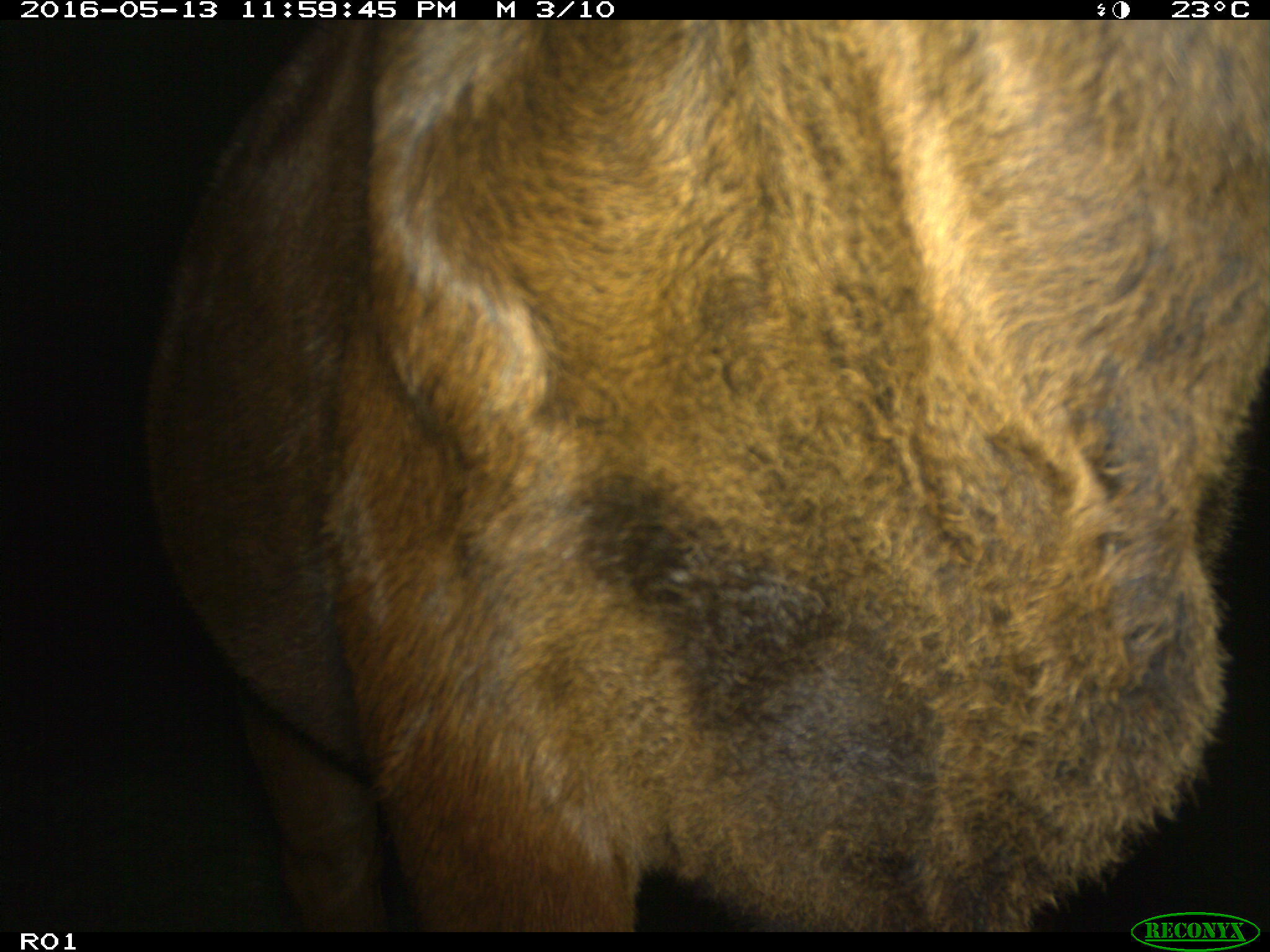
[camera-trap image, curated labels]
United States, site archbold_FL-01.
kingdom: Animalia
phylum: Chordata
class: Mammalia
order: Artiodactyla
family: Bovidae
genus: Bos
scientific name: Bos taurus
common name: domestic cow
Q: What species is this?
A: Bos taurus (domestic cow).